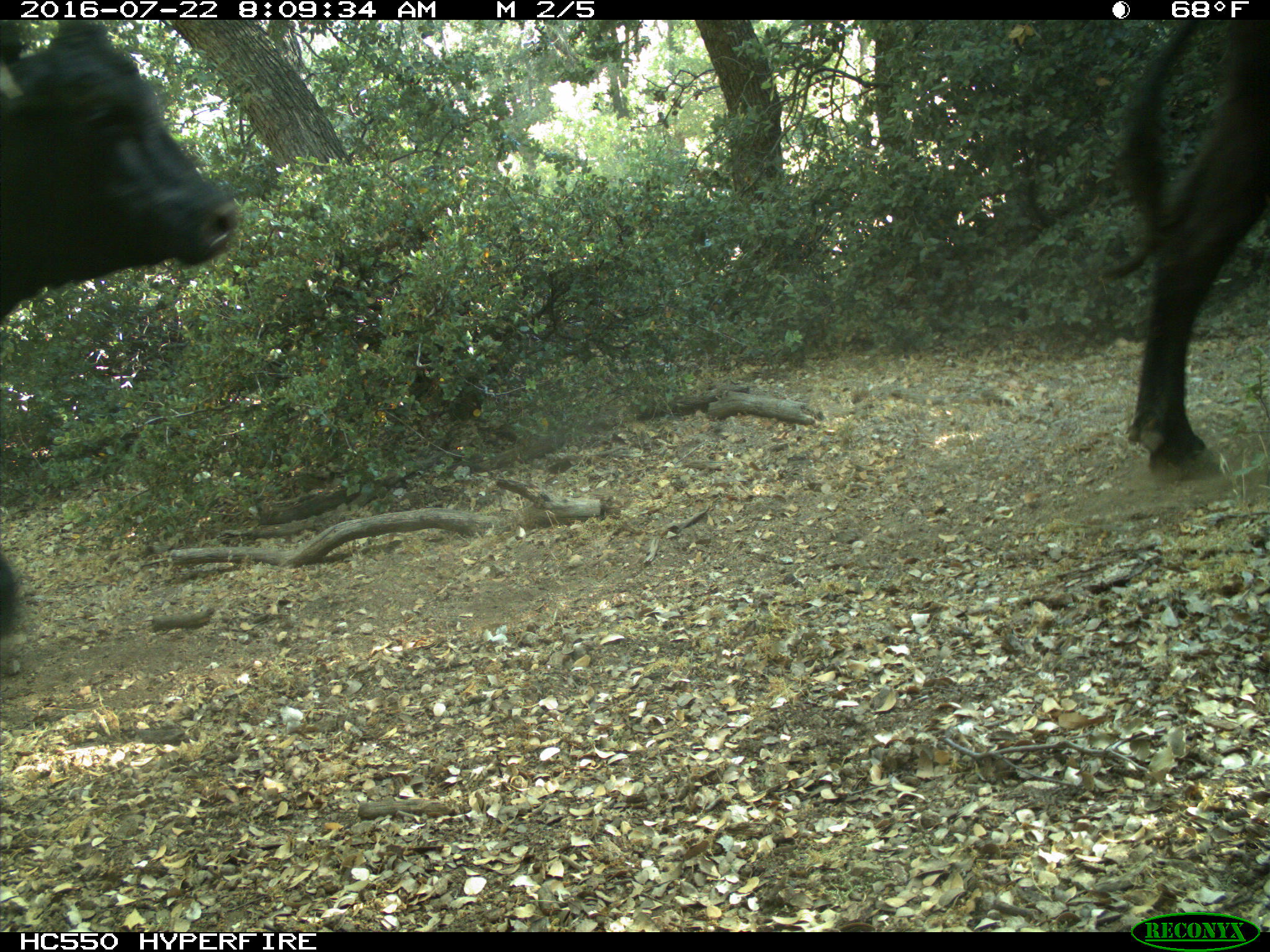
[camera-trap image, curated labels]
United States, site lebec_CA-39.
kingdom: Animalia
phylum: Chordata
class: Mammalia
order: Artiodactyla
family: Bovidae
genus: Bos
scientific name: Bos taurus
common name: domestic cow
Bos taurus (domestic cow).